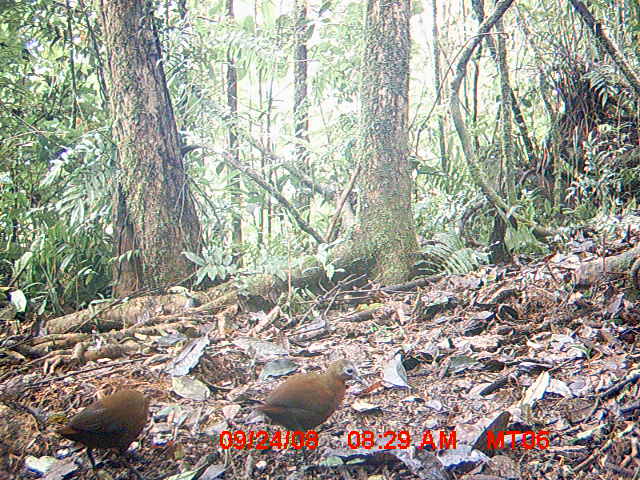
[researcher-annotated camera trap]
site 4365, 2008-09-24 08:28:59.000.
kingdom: Animalia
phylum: Chordata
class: Aves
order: Gruiformes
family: Sarothruridae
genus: Mentocrex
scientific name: Mentocrex kioloides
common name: madagascar wood rail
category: canirallus kioloides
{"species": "canirallus kioloides (madagascar wood rail) (Mentocrex kioloides)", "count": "2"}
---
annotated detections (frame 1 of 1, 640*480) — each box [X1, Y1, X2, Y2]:
canirallus kioloides: [245, 357, 370, 467]; [56, 384, 147, 479]